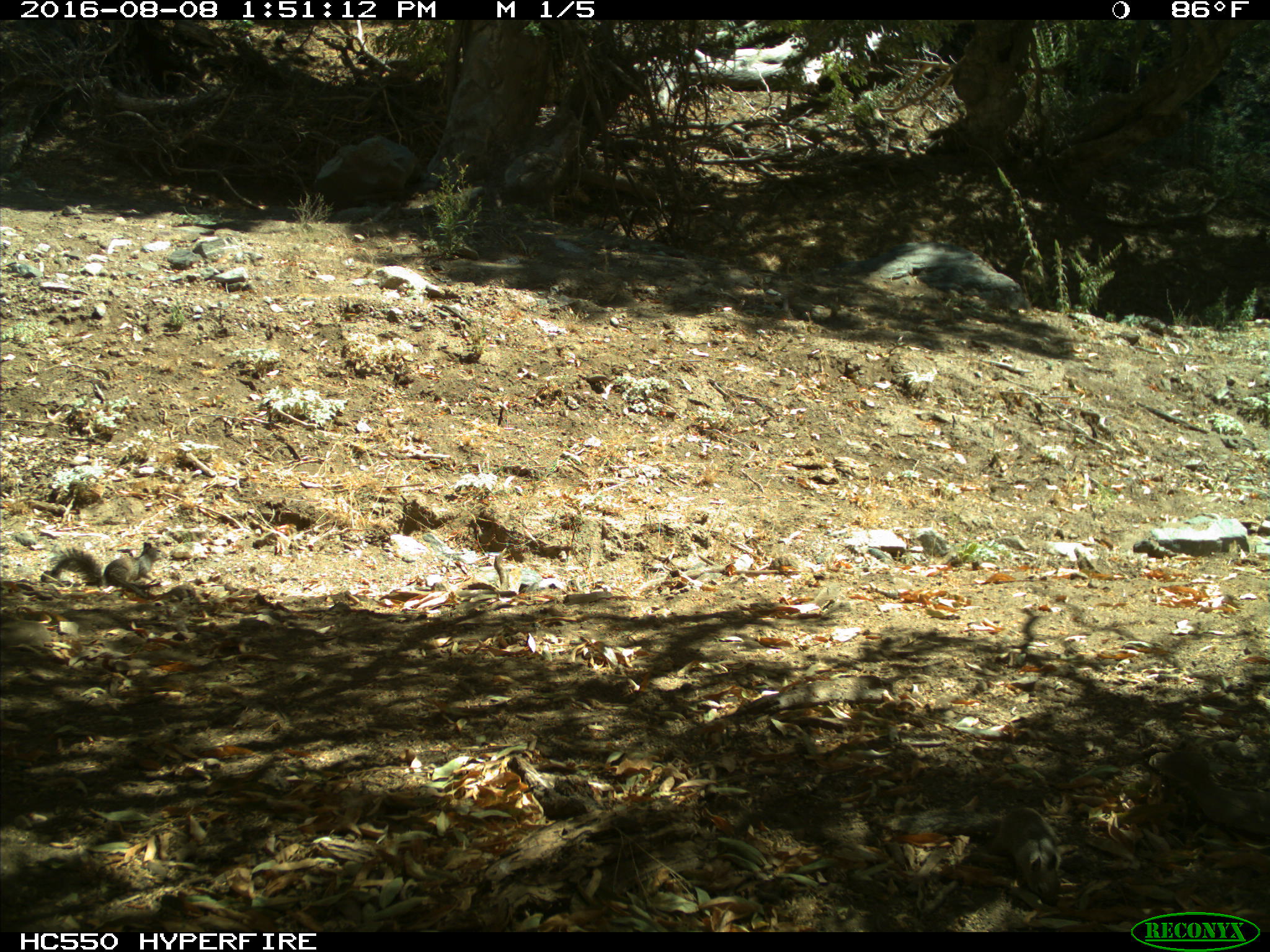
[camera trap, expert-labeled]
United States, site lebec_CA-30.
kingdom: Animalia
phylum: Chordata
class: Mammalia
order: Rodentia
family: Sciuridae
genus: Otospermophilus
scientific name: Otospermophilus beecheyi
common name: california ground squirrel